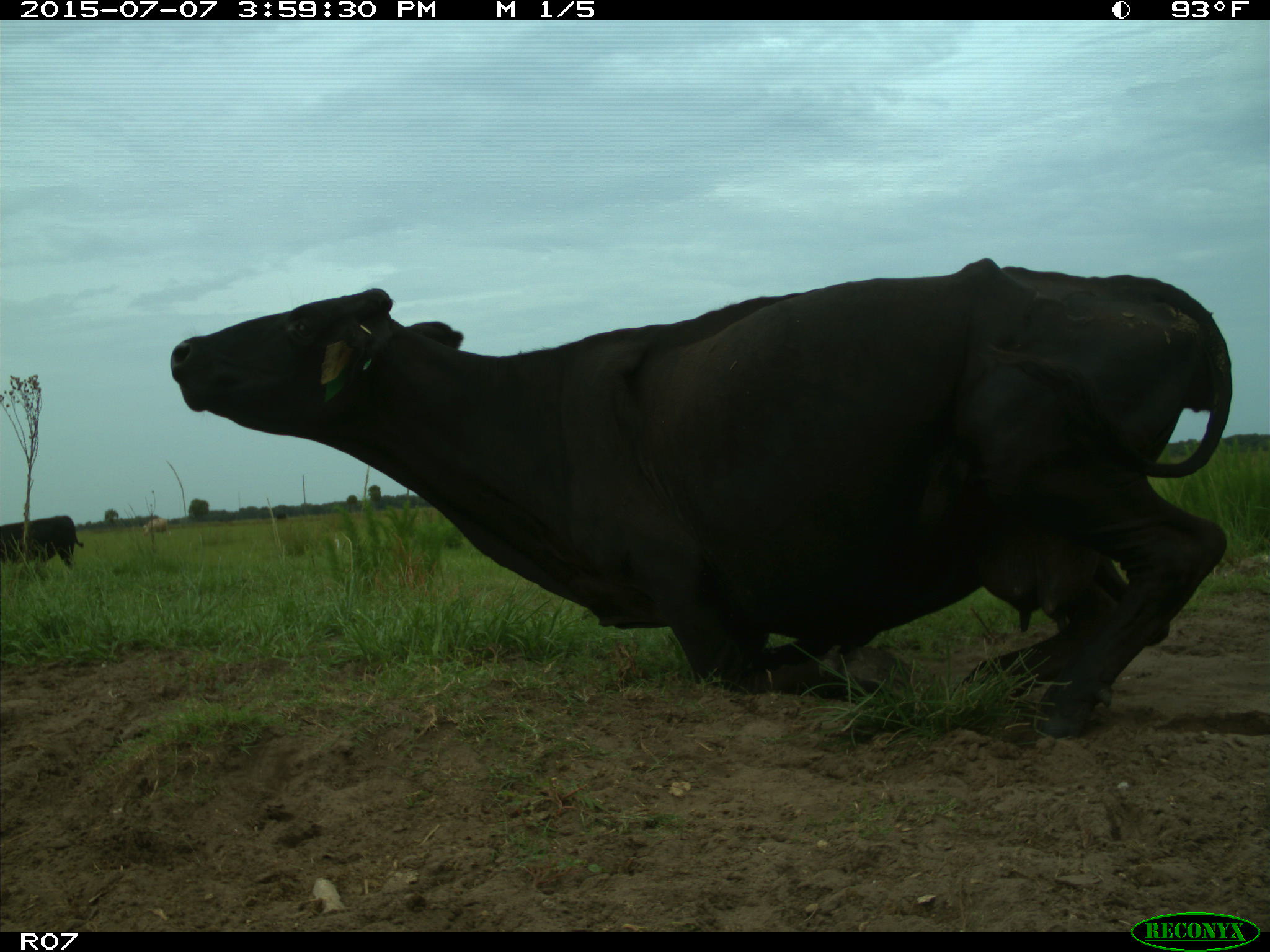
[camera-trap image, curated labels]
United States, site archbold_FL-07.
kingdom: Animalia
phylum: Chordata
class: Mammalia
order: Artiodactyla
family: Bovidae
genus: Bos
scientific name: Bos taurus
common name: domestic cow